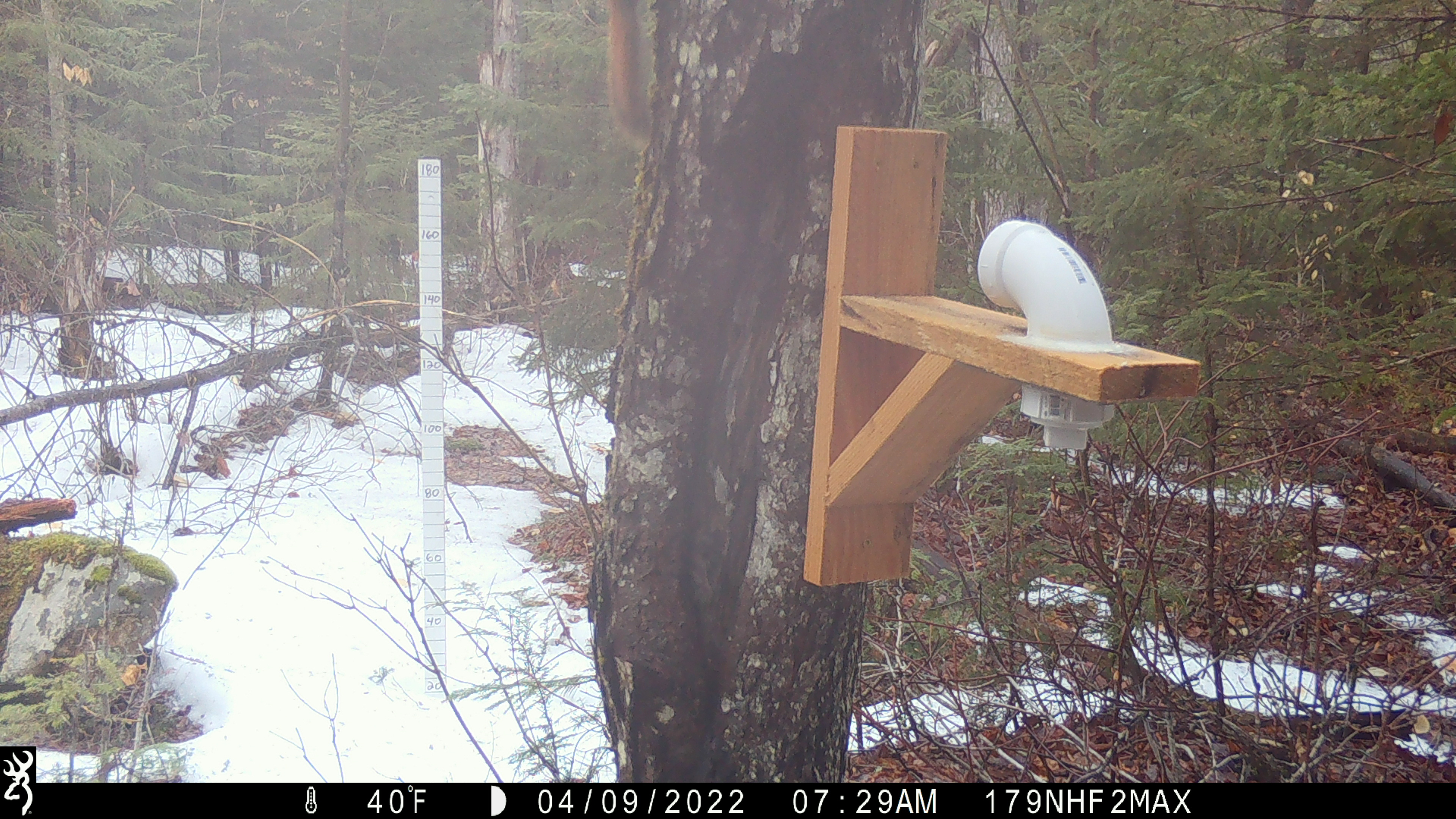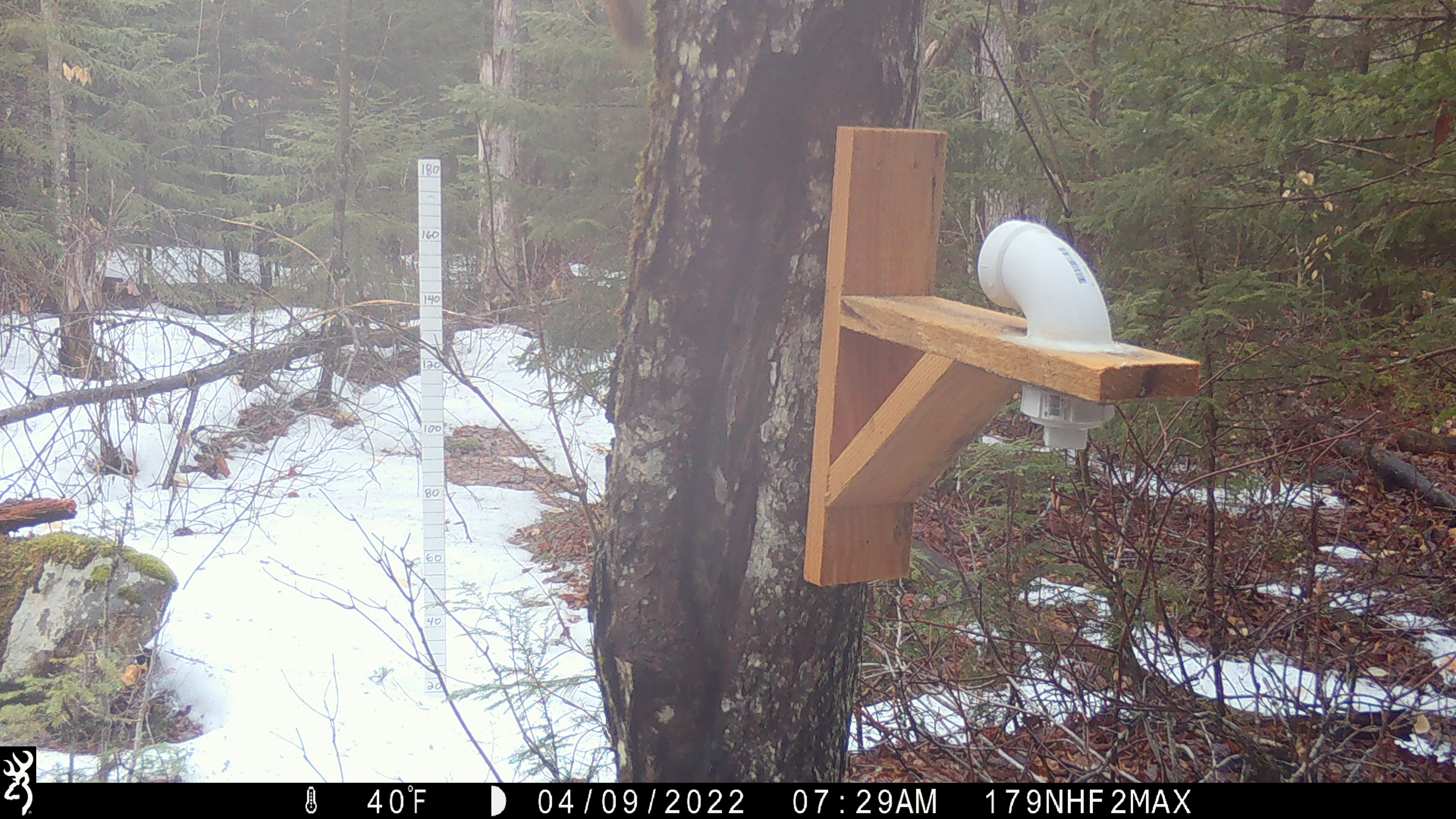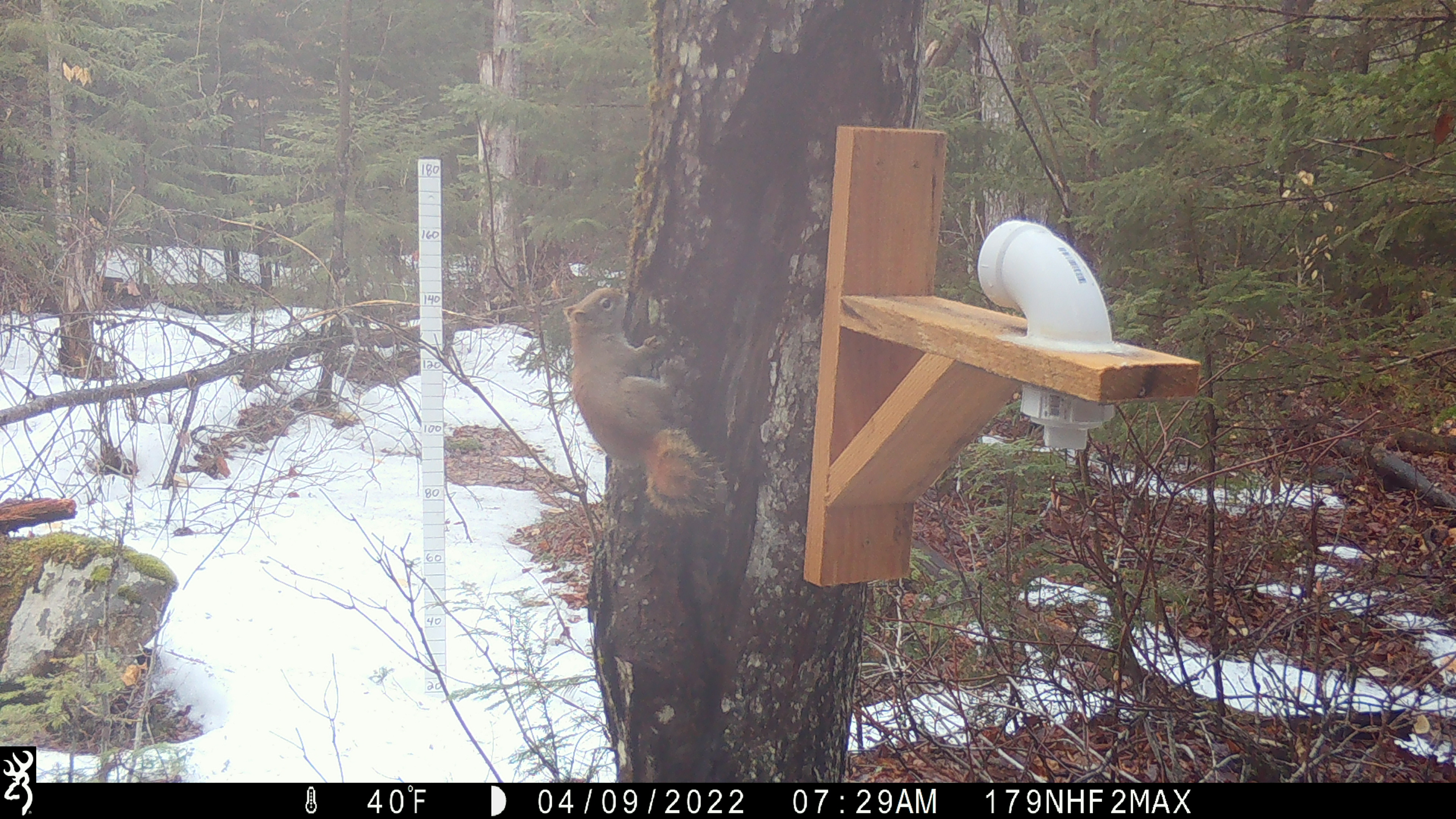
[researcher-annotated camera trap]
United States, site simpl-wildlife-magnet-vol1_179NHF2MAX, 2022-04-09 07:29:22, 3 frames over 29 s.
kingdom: Animalia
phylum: Chordata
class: Mammalia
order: Rodentia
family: Sciuridae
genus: Tamiasciurus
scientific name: Tamiasciurus hudsonicus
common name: red squirrel